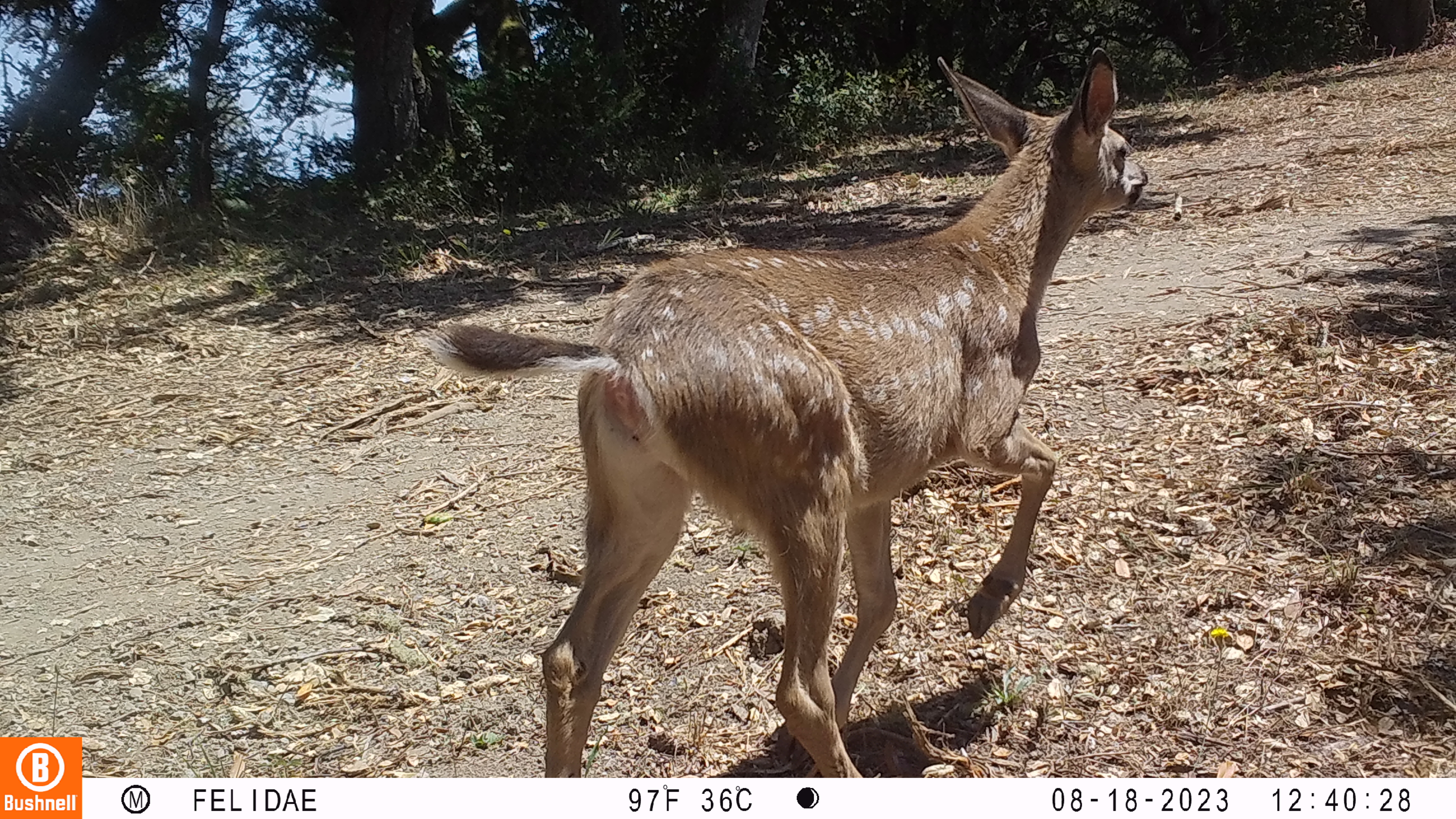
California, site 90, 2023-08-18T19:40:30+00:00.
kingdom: Animalia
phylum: Chordata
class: Mammalia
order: Artiodactyla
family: Cervidae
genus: Odocoileus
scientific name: Odocoileus hemionus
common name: mule deer